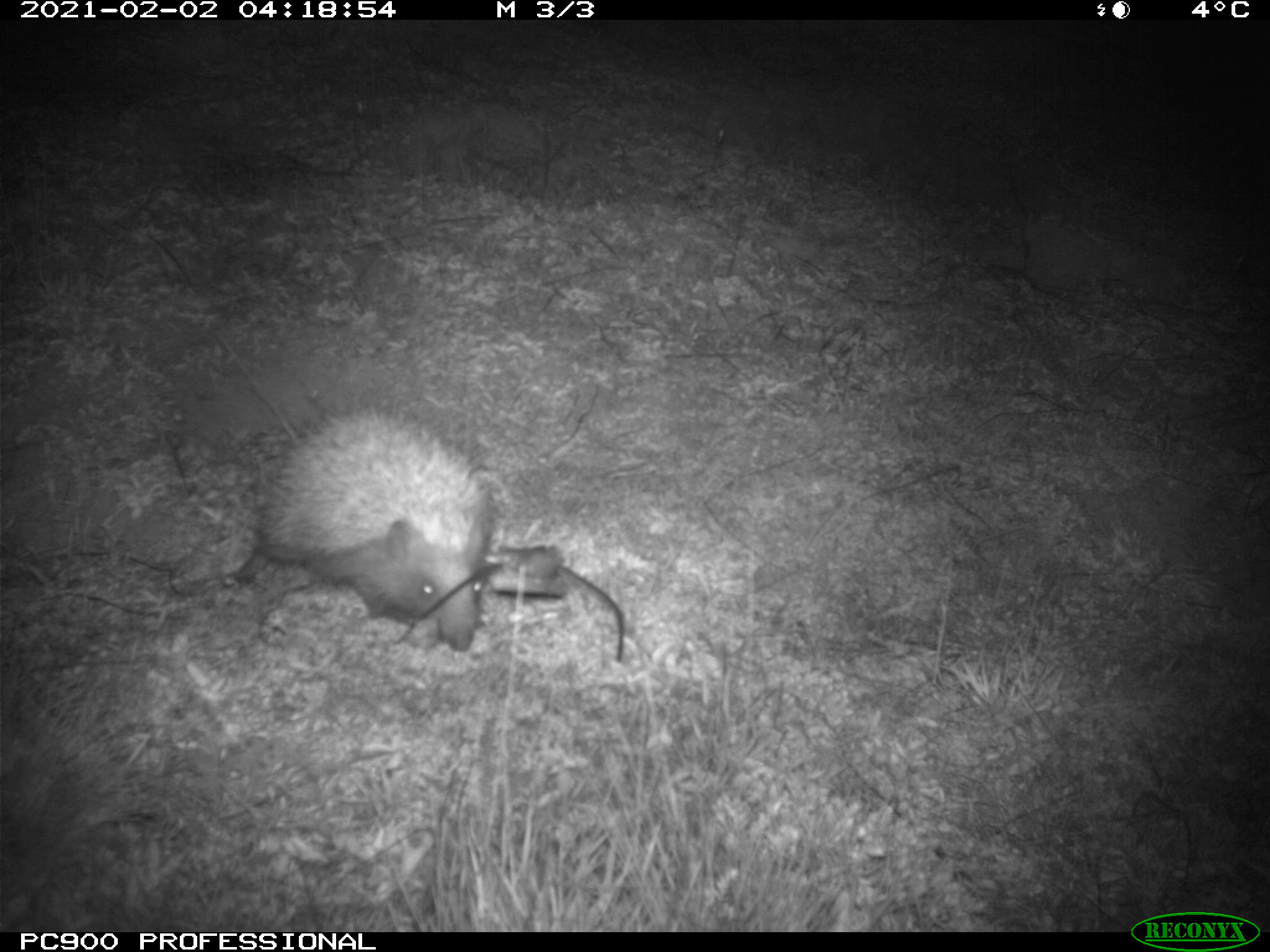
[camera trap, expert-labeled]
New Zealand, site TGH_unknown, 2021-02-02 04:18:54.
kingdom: Animalia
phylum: Chordata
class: Mammalia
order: Eulipotyphla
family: Erinaceidae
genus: Erinaceus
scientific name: Erinaceus europaeus europaeus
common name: european hedgehog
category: hedgehog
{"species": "hedgehog (european hedgehog) (Erinaceus europaeus europaeus)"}